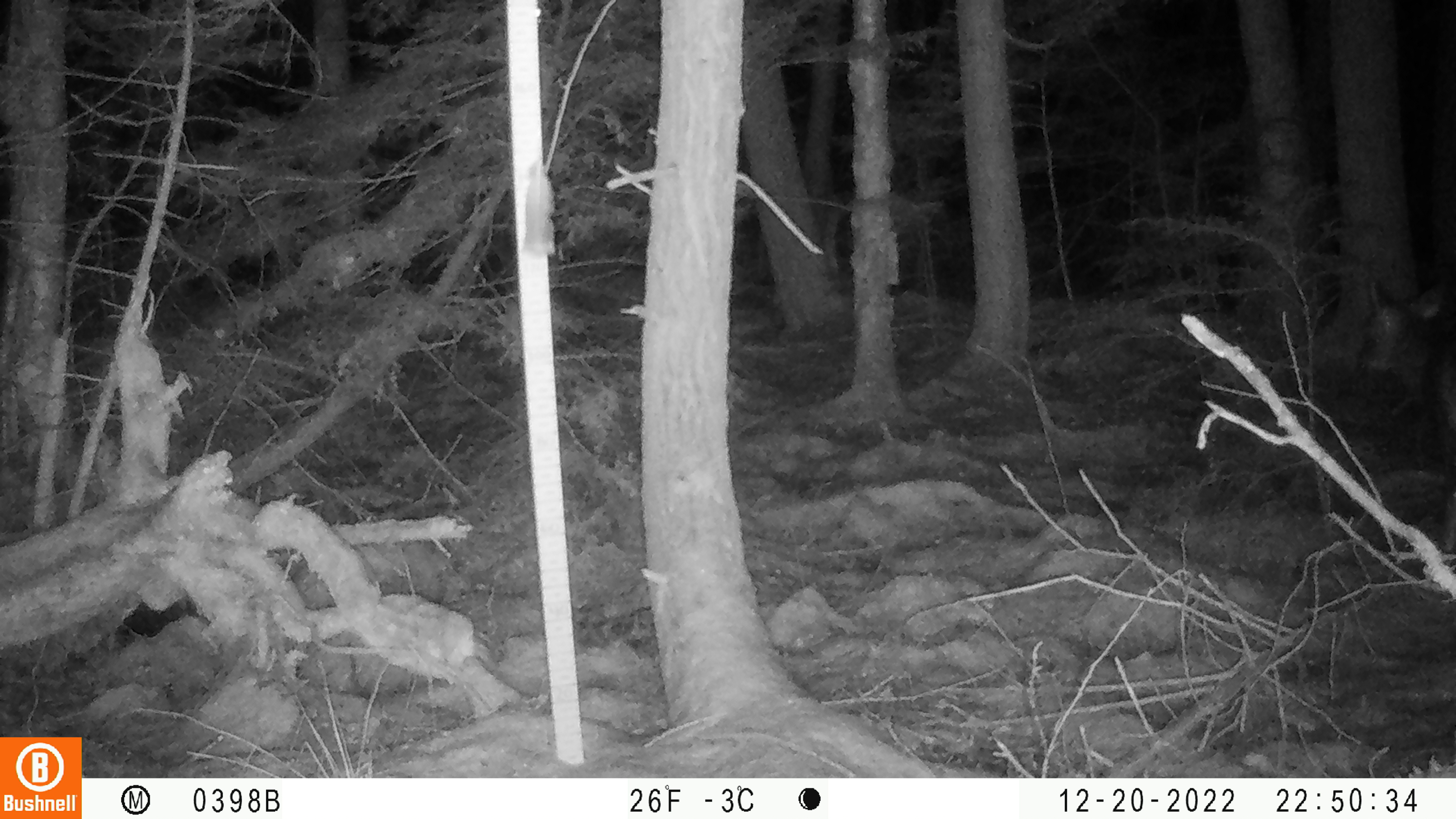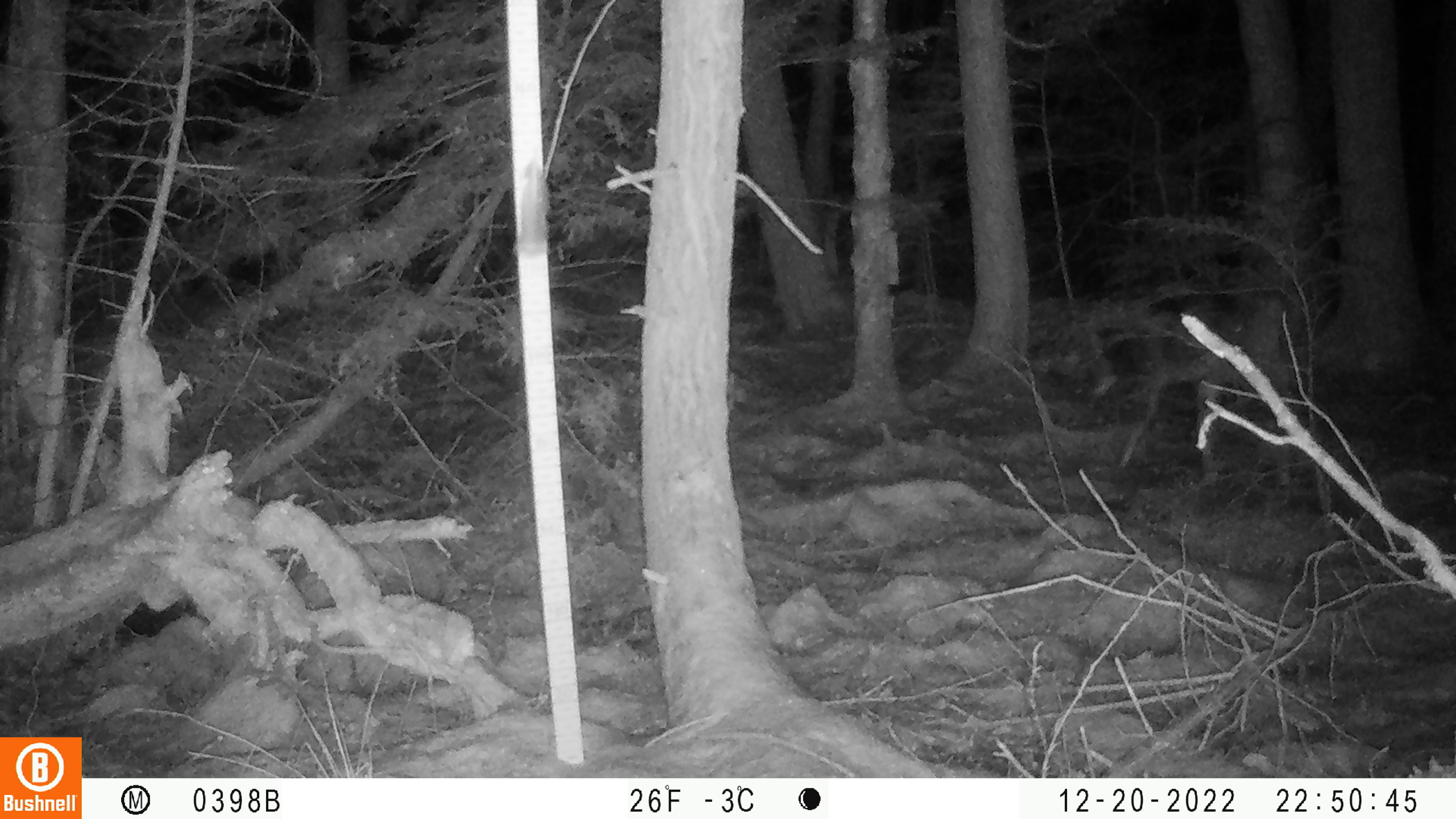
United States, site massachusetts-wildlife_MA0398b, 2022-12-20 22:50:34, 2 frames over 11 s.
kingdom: Animalia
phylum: Chordata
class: Mammalia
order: Artiodactyla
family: Cervidae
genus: Odocoileus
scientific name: Odocoileus virginianus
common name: white-tailed deer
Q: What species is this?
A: White-tailed deer (Odocoileus virginianus).